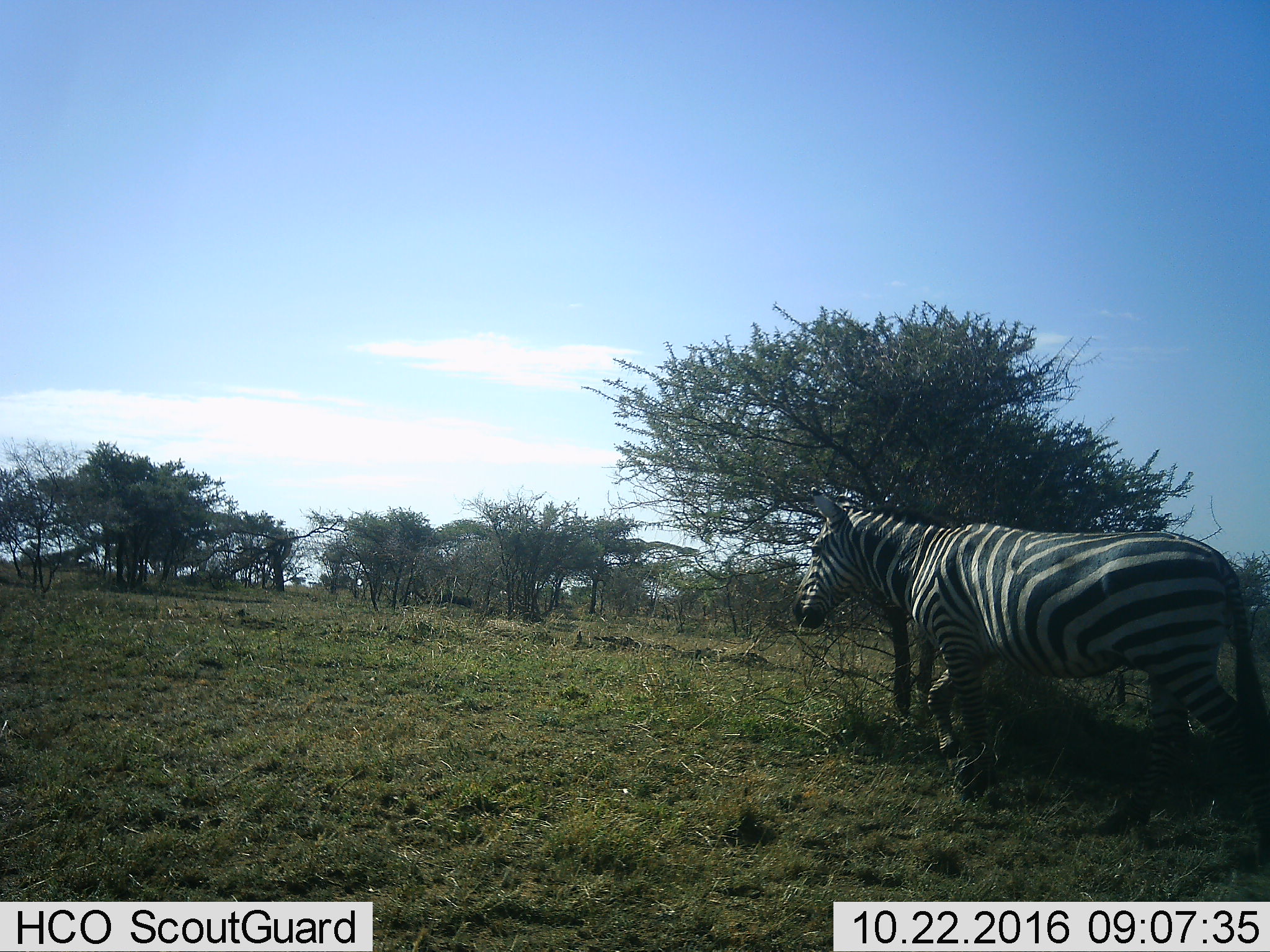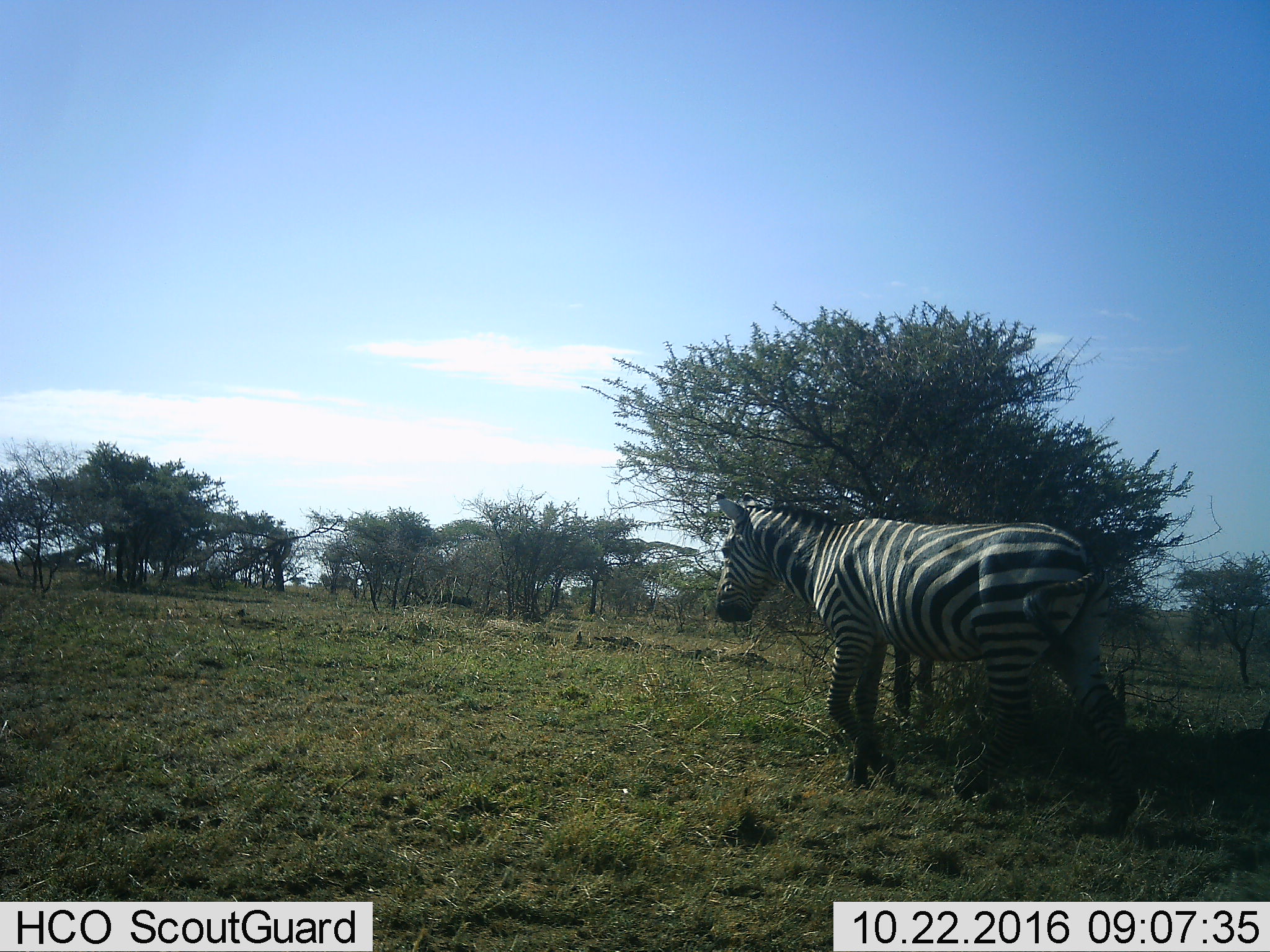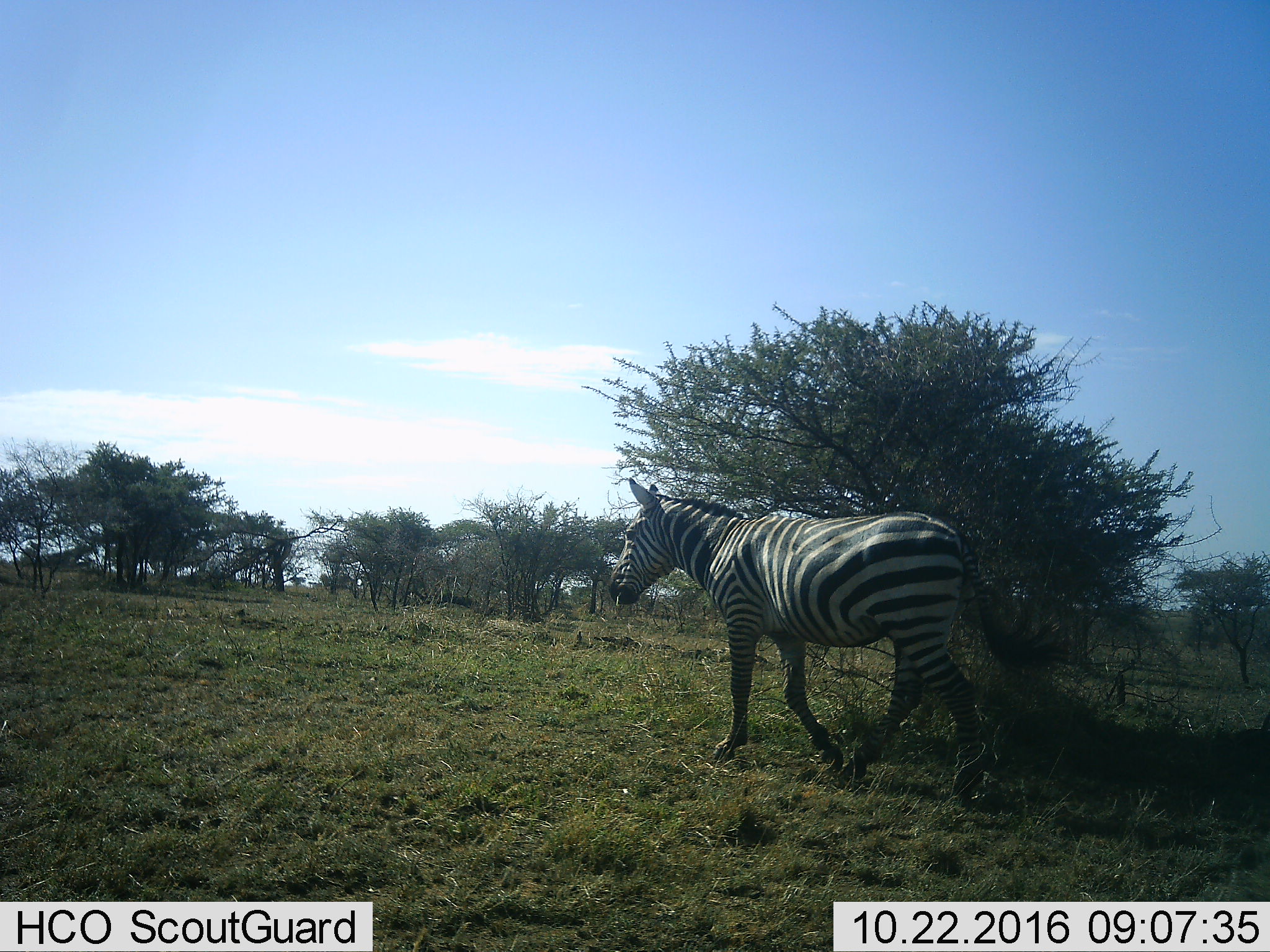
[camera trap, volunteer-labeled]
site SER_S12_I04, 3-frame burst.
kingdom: Animalia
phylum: Chordata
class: Mammalia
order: Perissodactyla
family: Equidae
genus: Equus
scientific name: Equus quagga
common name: plains zebra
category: zebraplains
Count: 1.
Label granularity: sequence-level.